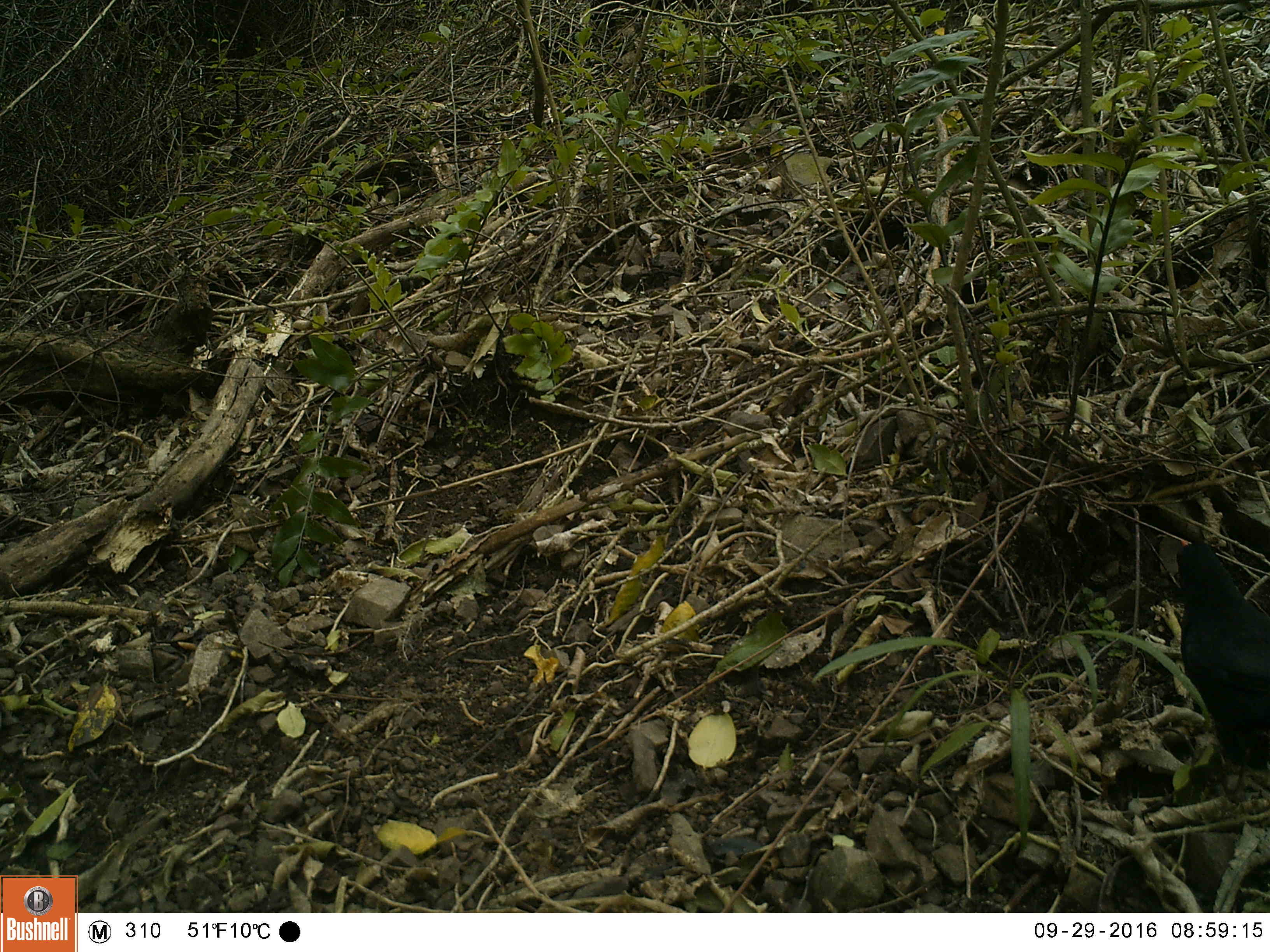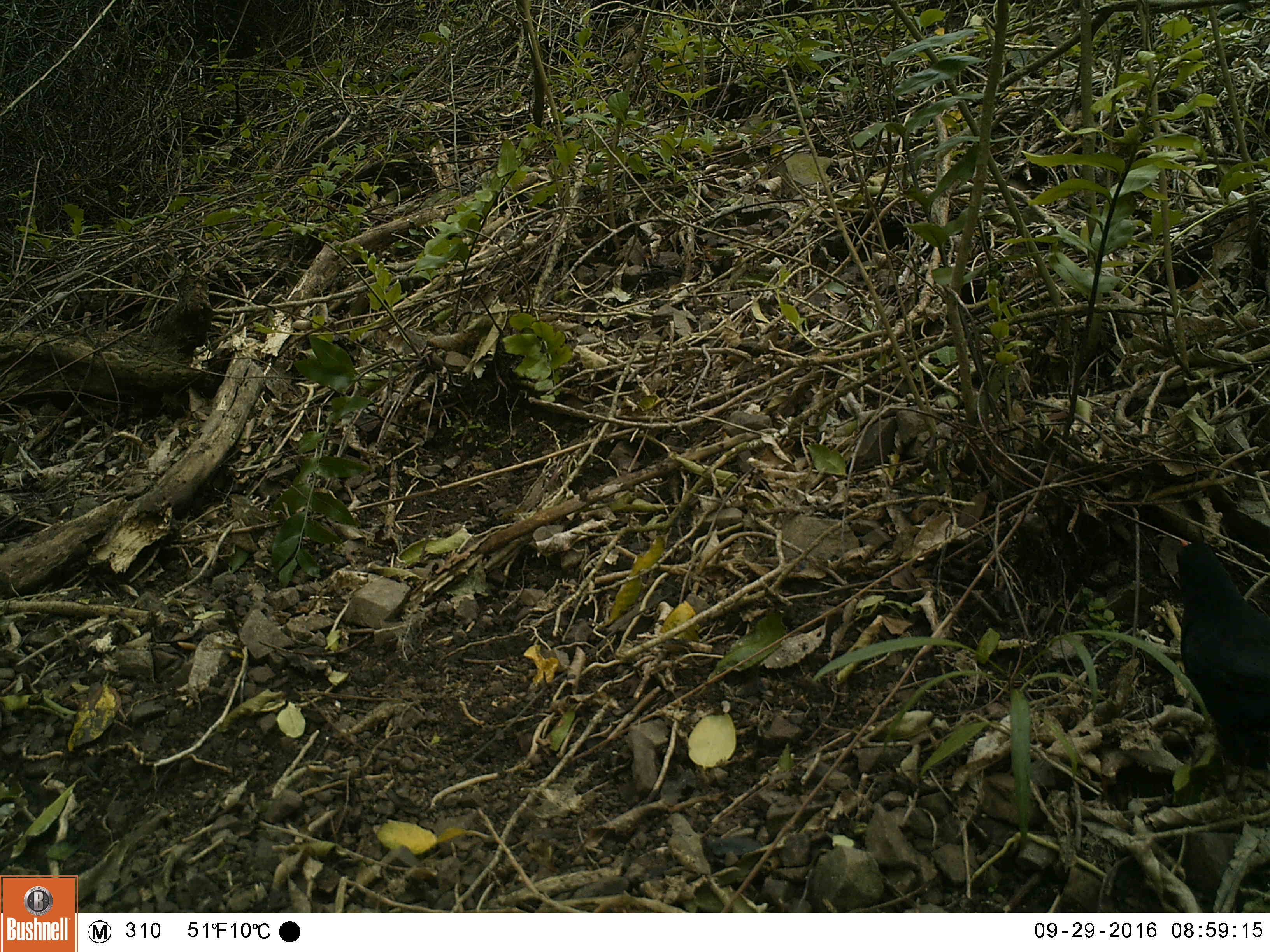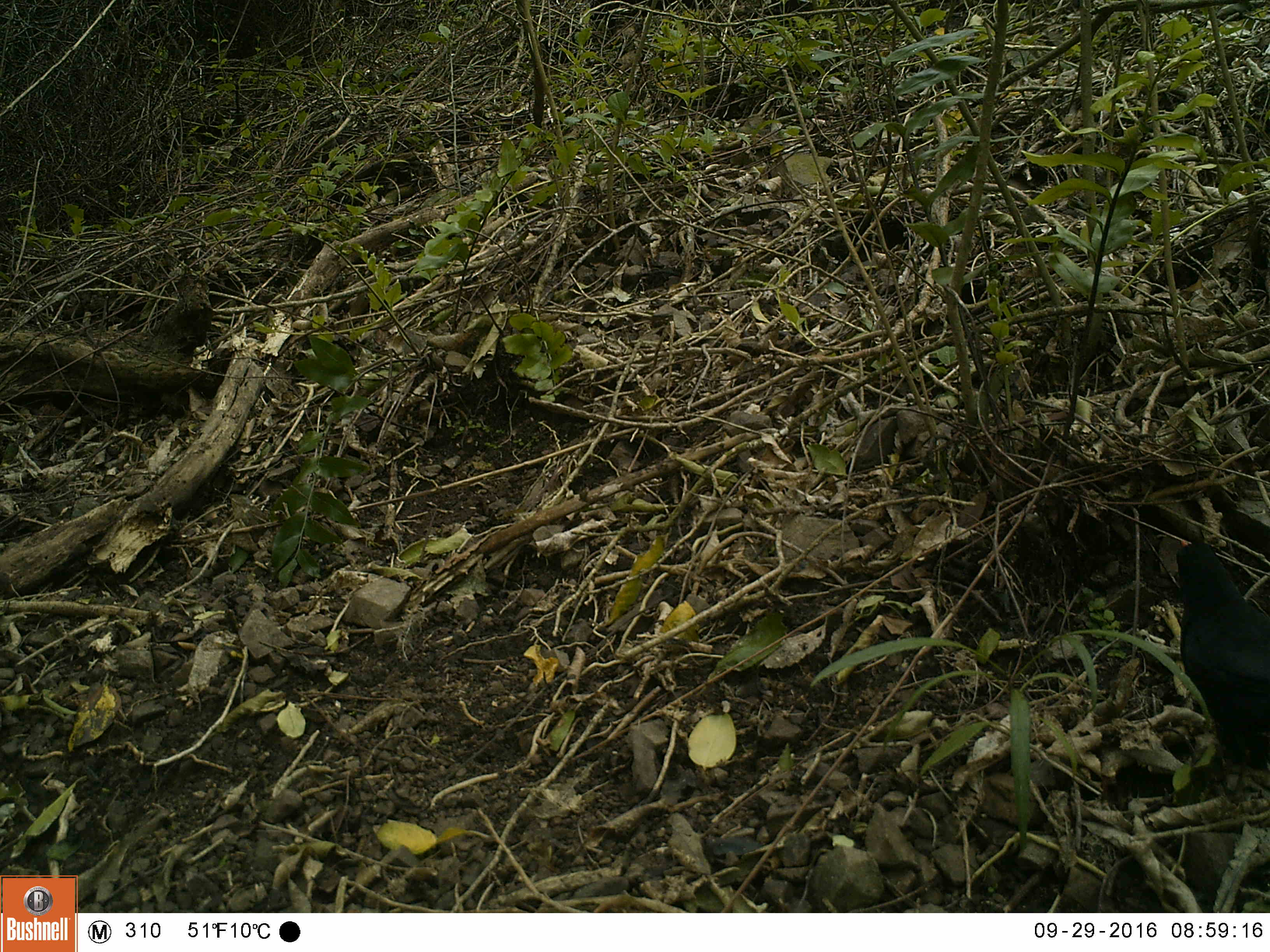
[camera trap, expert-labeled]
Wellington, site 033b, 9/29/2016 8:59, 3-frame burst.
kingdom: Animalia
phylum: Chordata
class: Aves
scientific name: Aves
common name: bird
Bird (Aves).